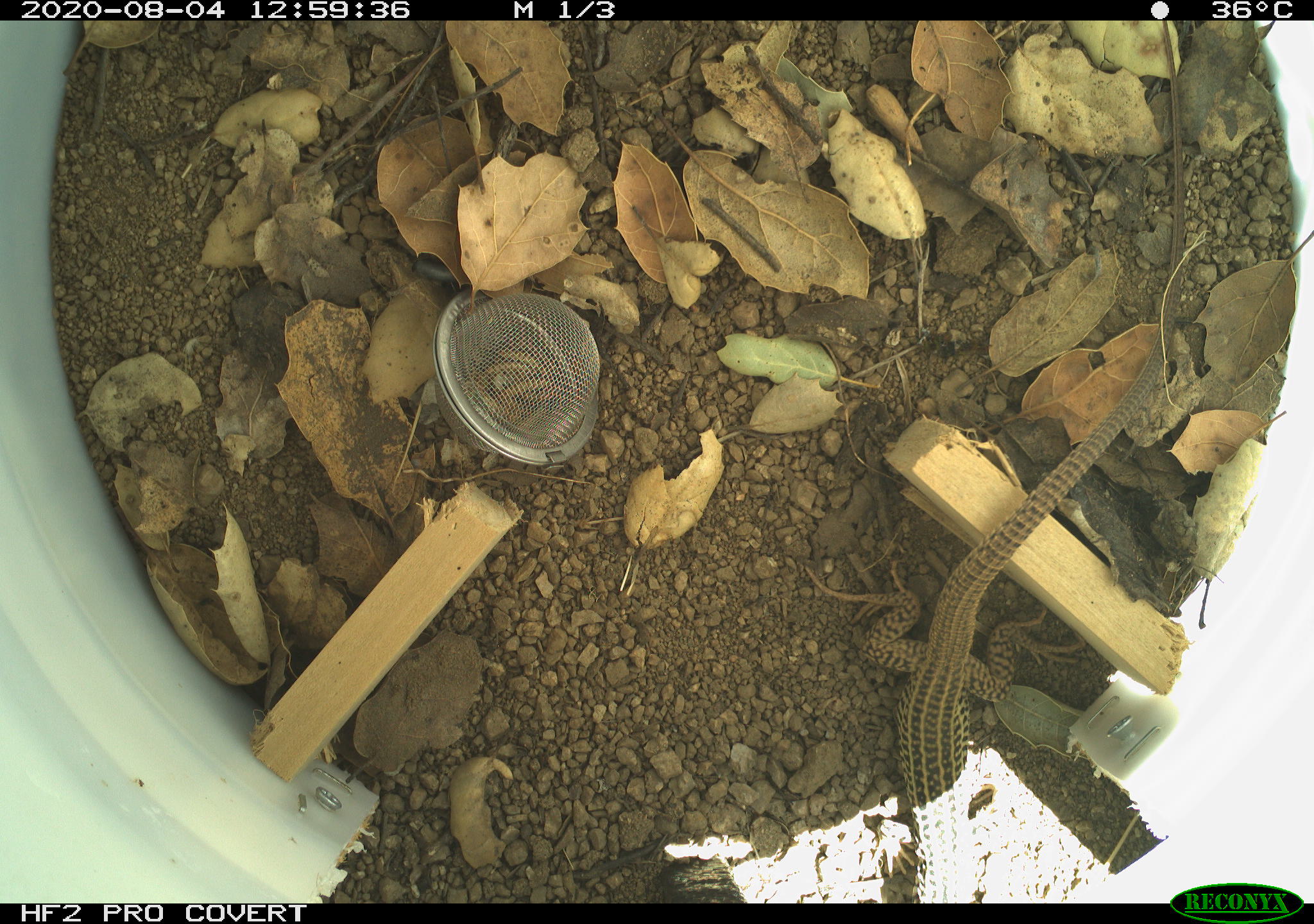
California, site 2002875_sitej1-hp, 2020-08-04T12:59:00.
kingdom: Animalia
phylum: Chordata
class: Reptilia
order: Squamata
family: Teiidae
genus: Aspidoscelis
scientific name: Aspidoscelis tigris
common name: western whiptail